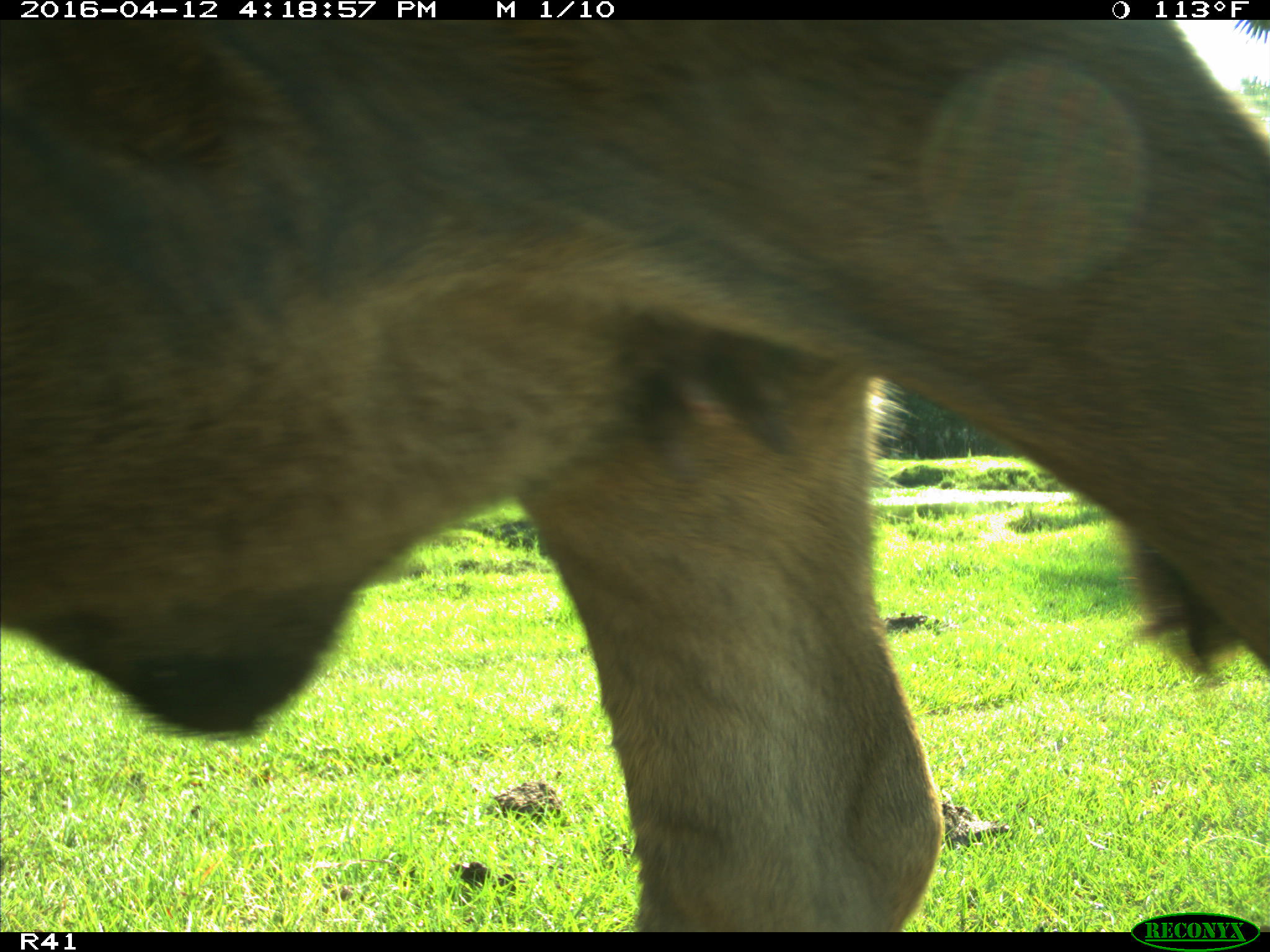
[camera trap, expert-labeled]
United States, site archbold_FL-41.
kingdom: Animalia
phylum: Chordata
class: Mammalia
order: Artiodactyla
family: Bovidae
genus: Bos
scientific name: Bos taurus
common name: domestic cow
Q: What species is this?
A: Bos taurus (domestic cow).